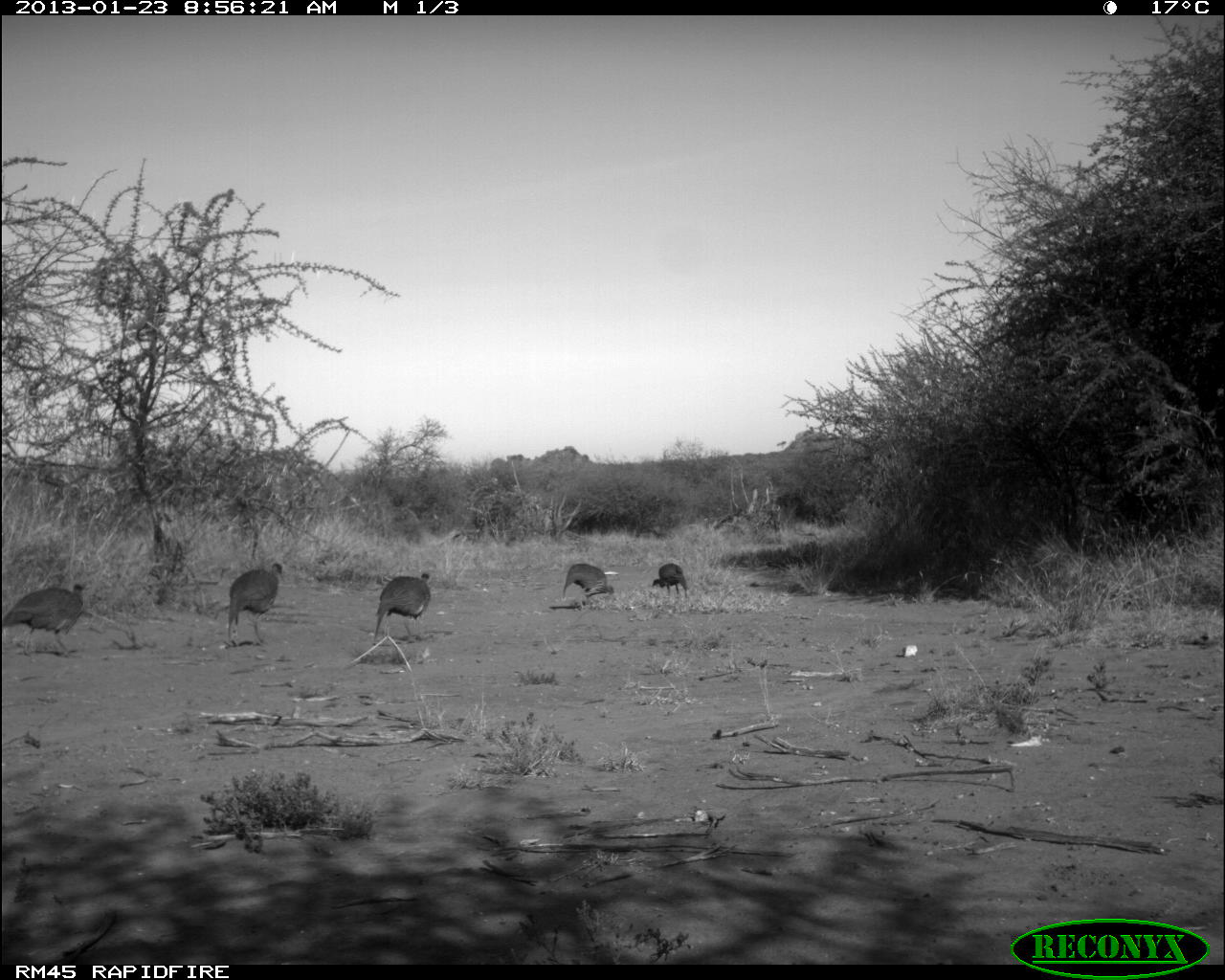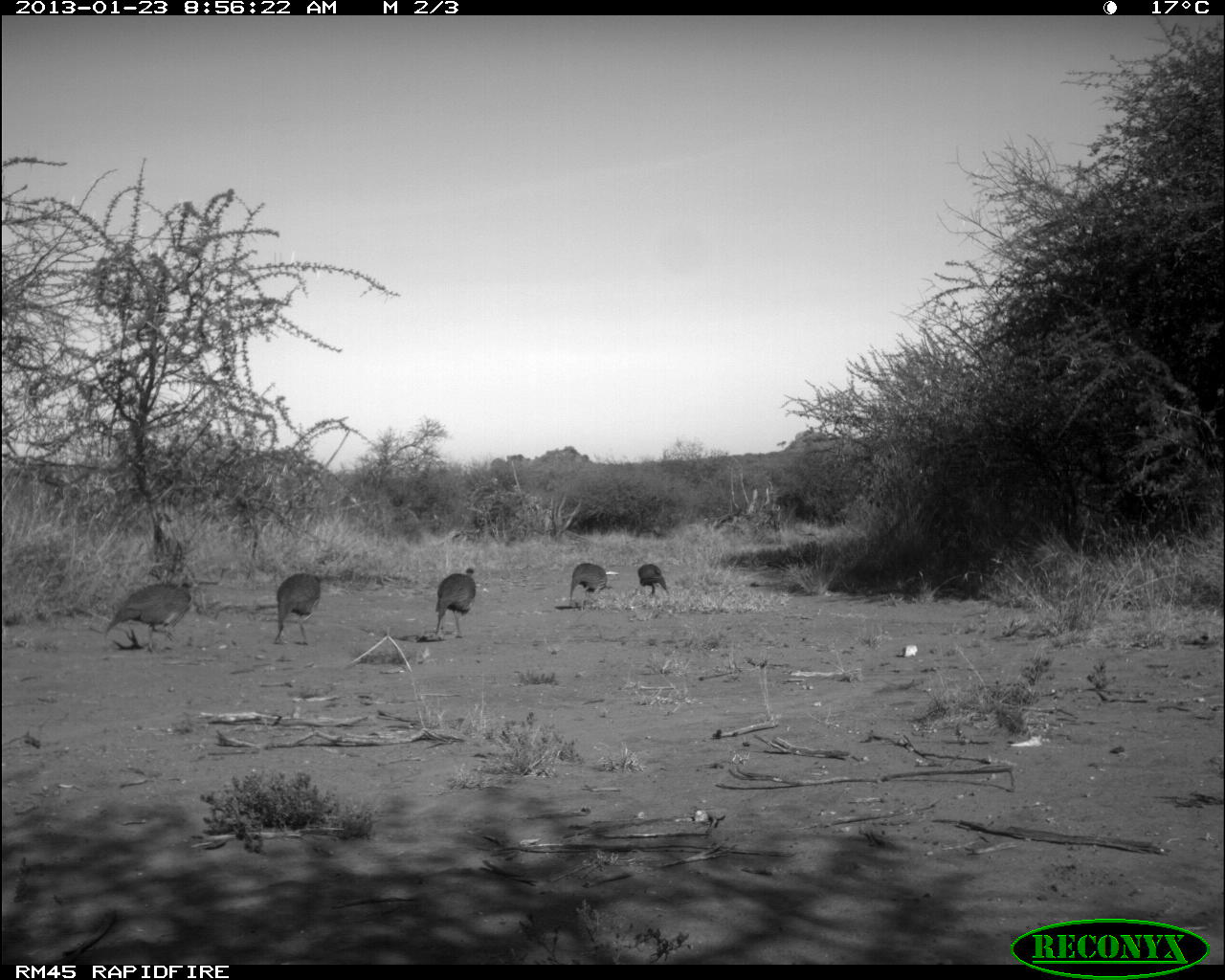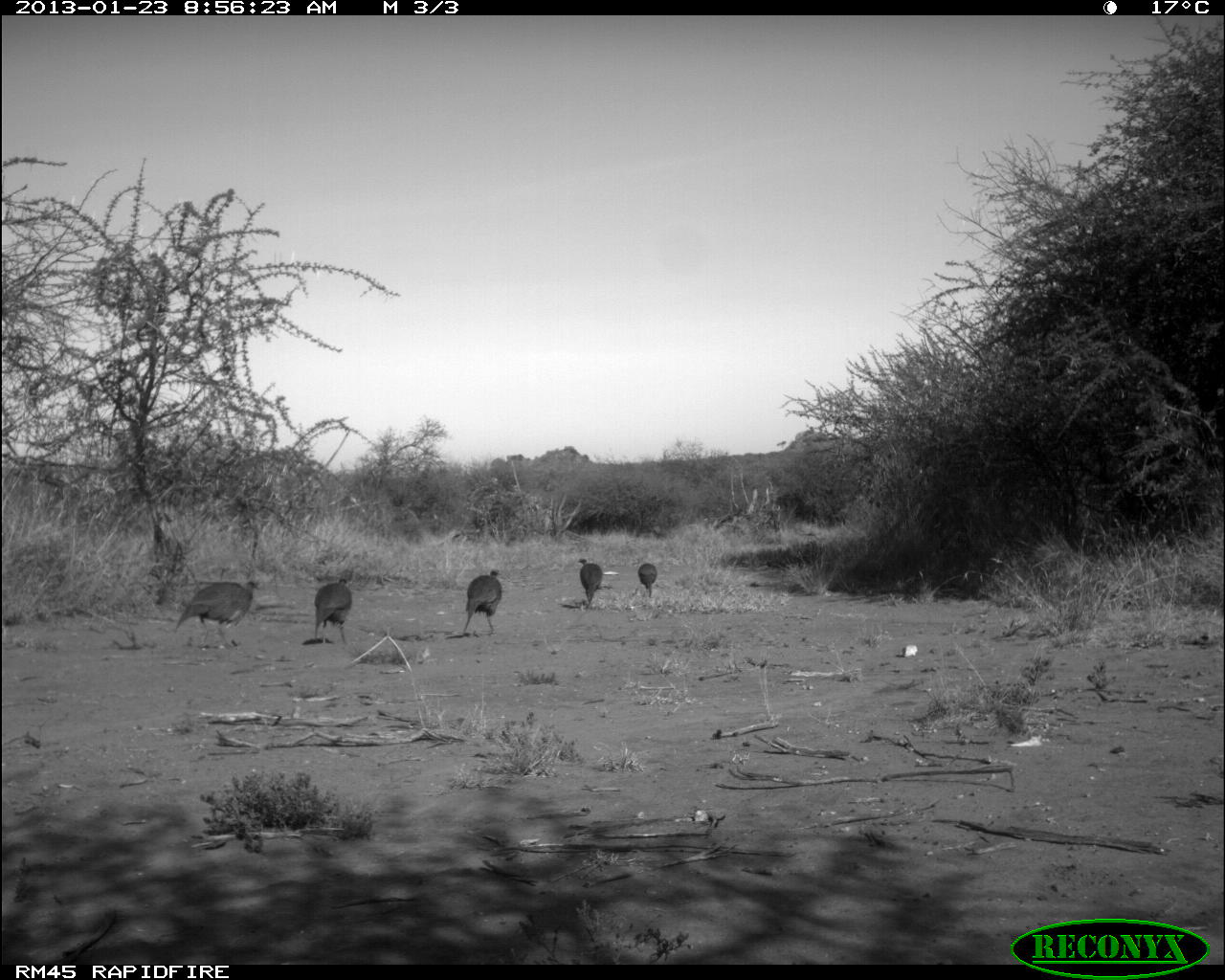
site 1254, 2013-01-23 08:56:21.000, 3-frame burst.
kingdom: Animalia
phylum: Chordata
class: Aves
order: Galliformes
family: Numididae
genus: Acryllium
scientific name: Acryllium vulturinum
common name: vulturine guineafowl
Acryllium vulturinum (vulturine guineafowl), count 5.